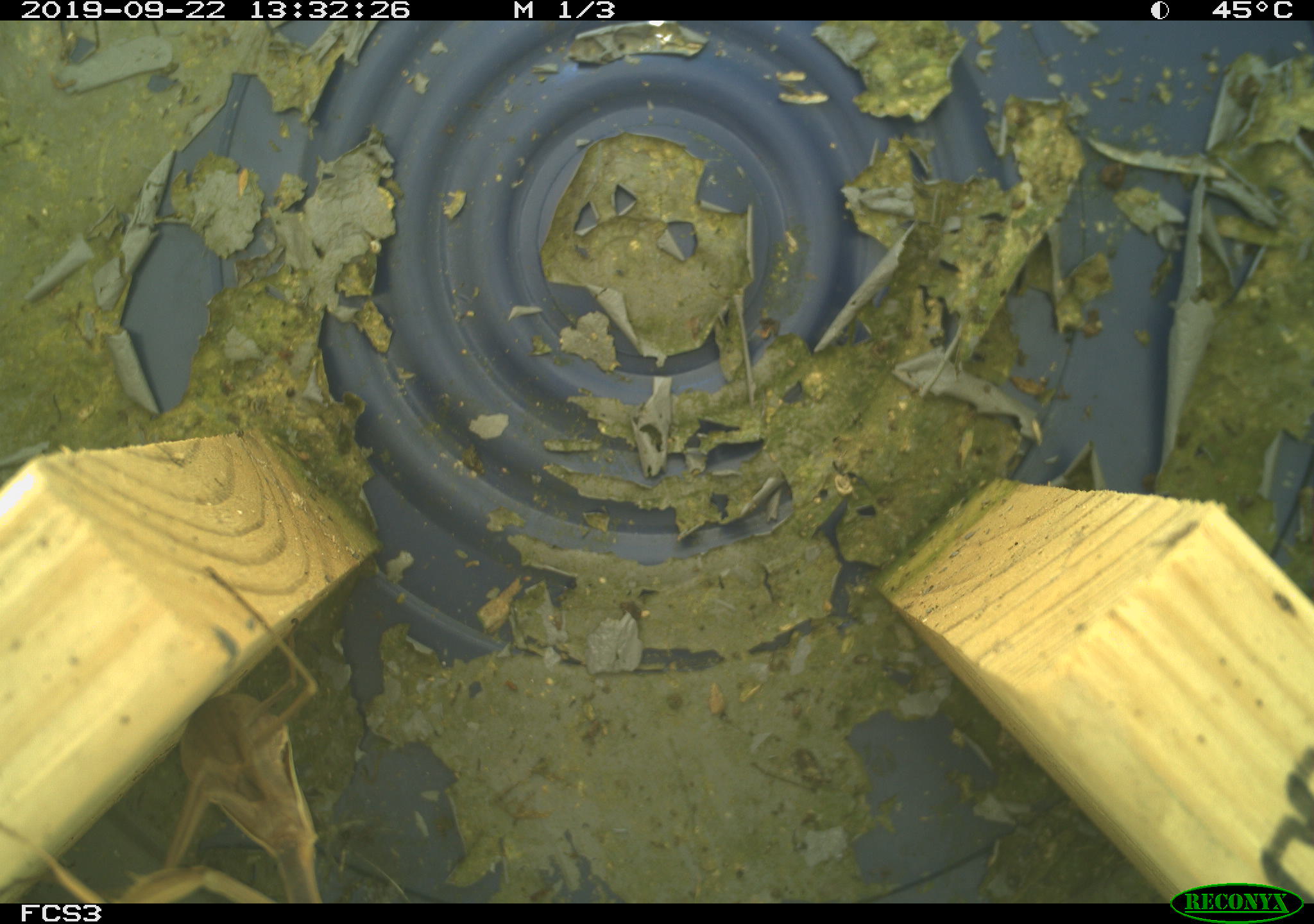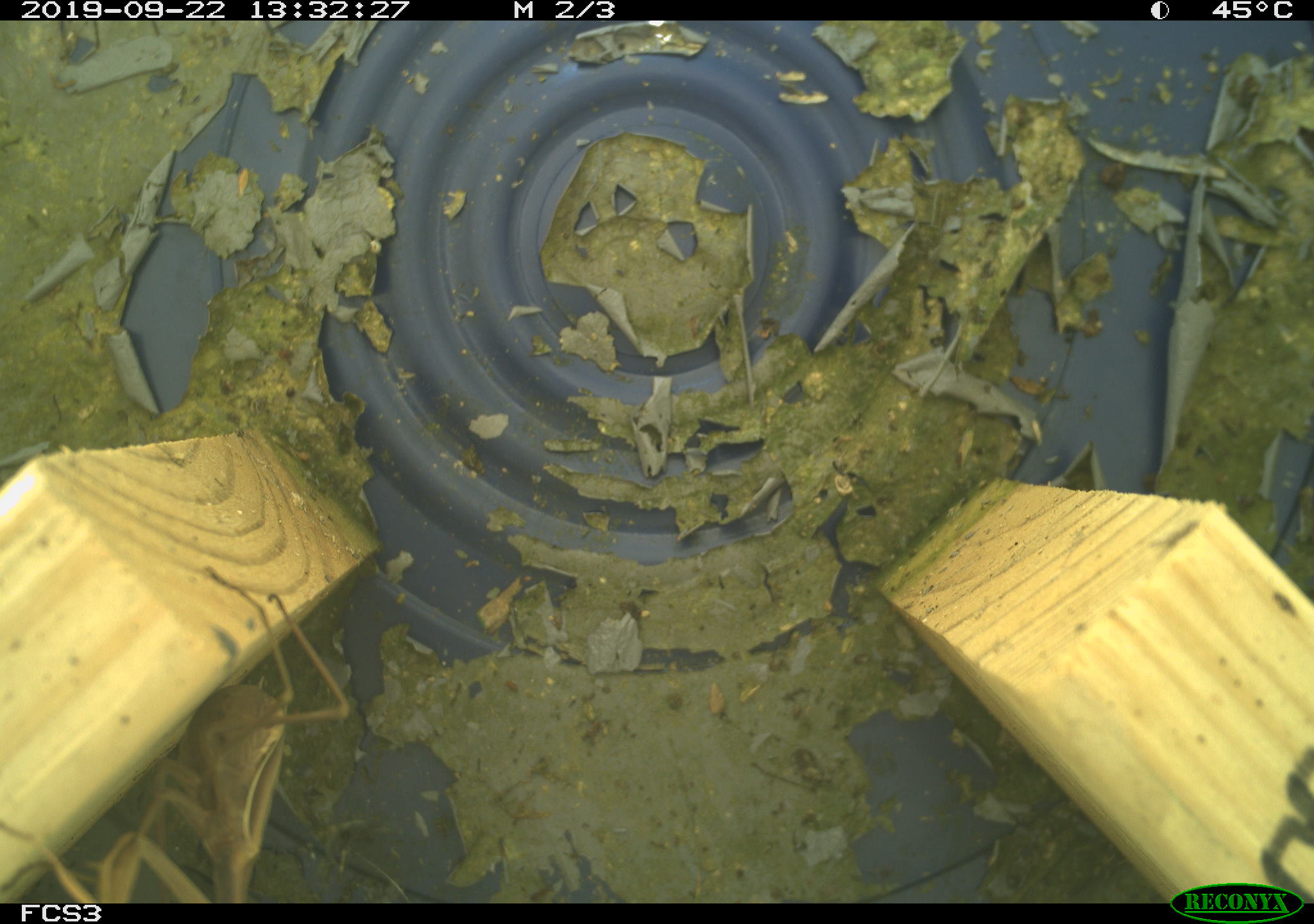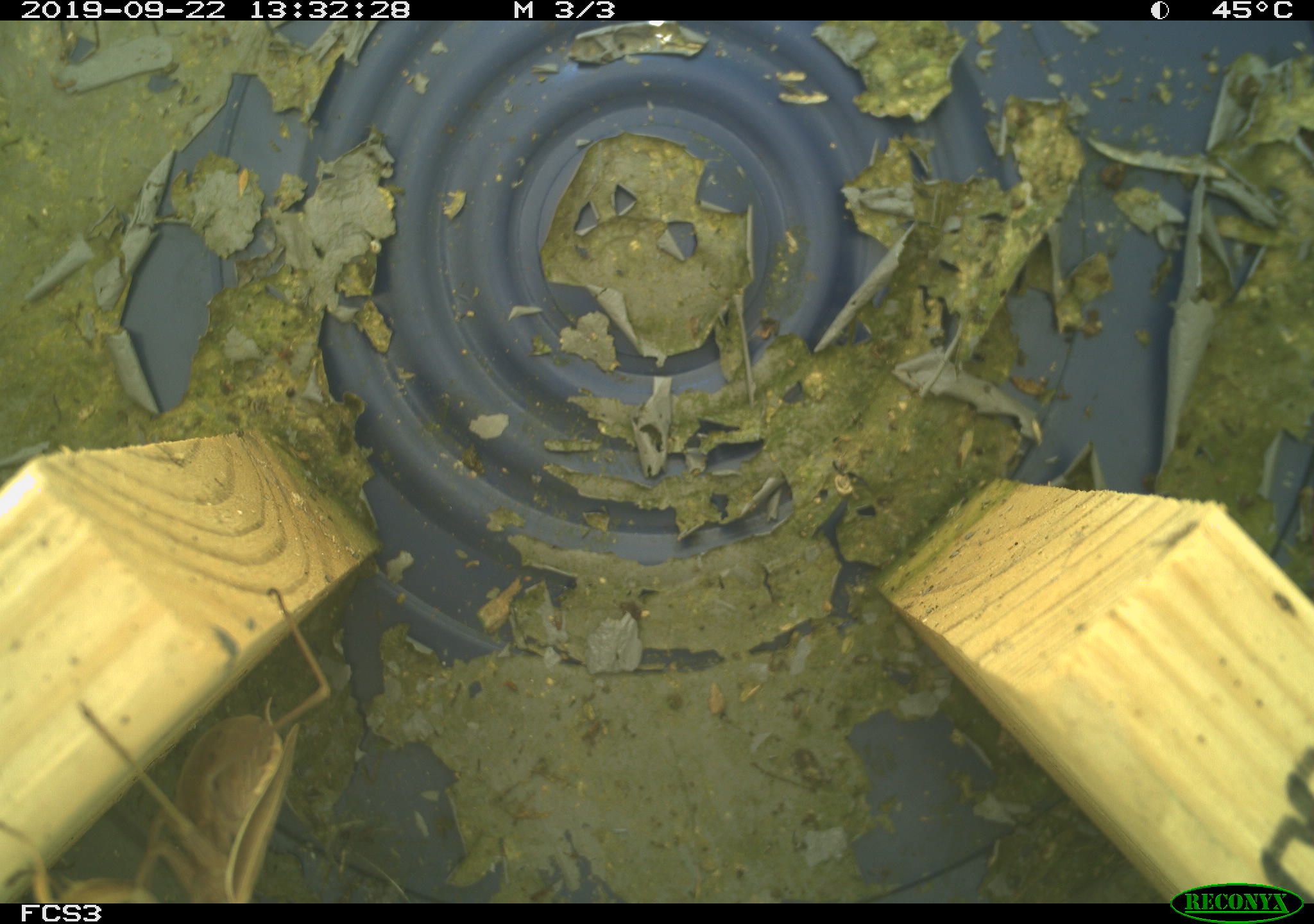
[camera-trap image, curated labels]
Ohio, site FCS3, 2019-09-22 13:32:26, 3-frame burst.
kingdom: Animalia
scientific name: Animalia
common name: animal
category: invertebrate